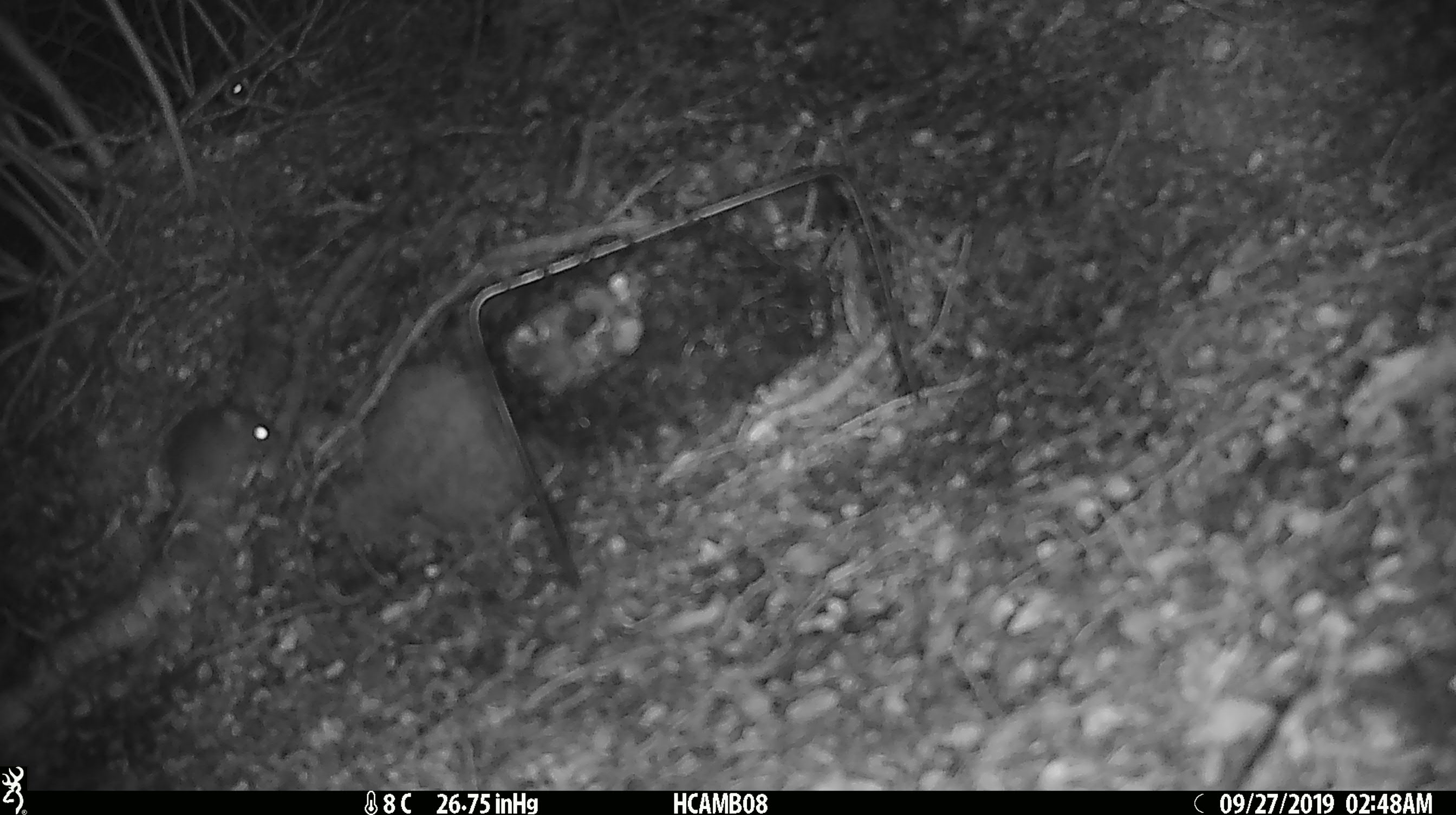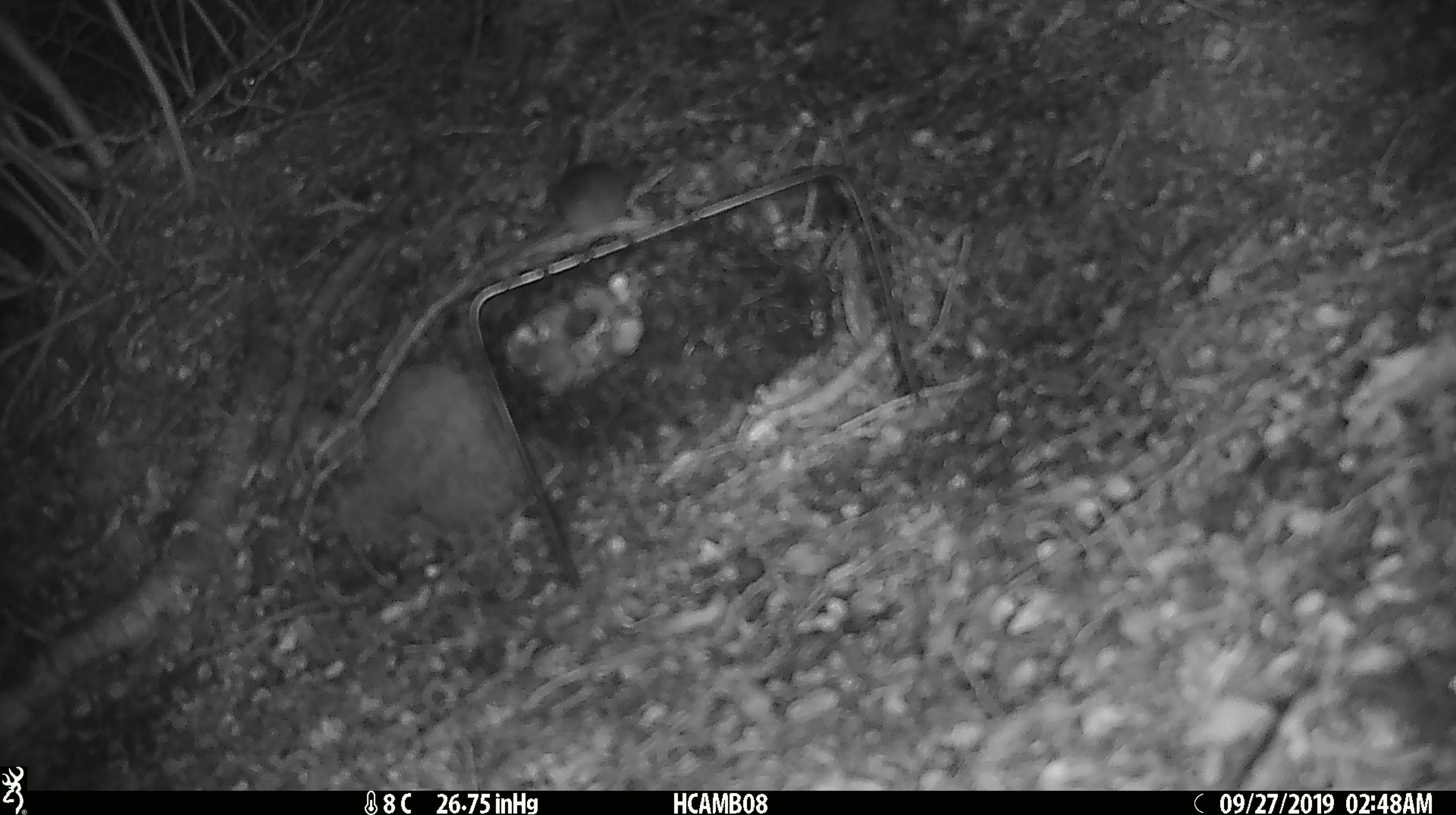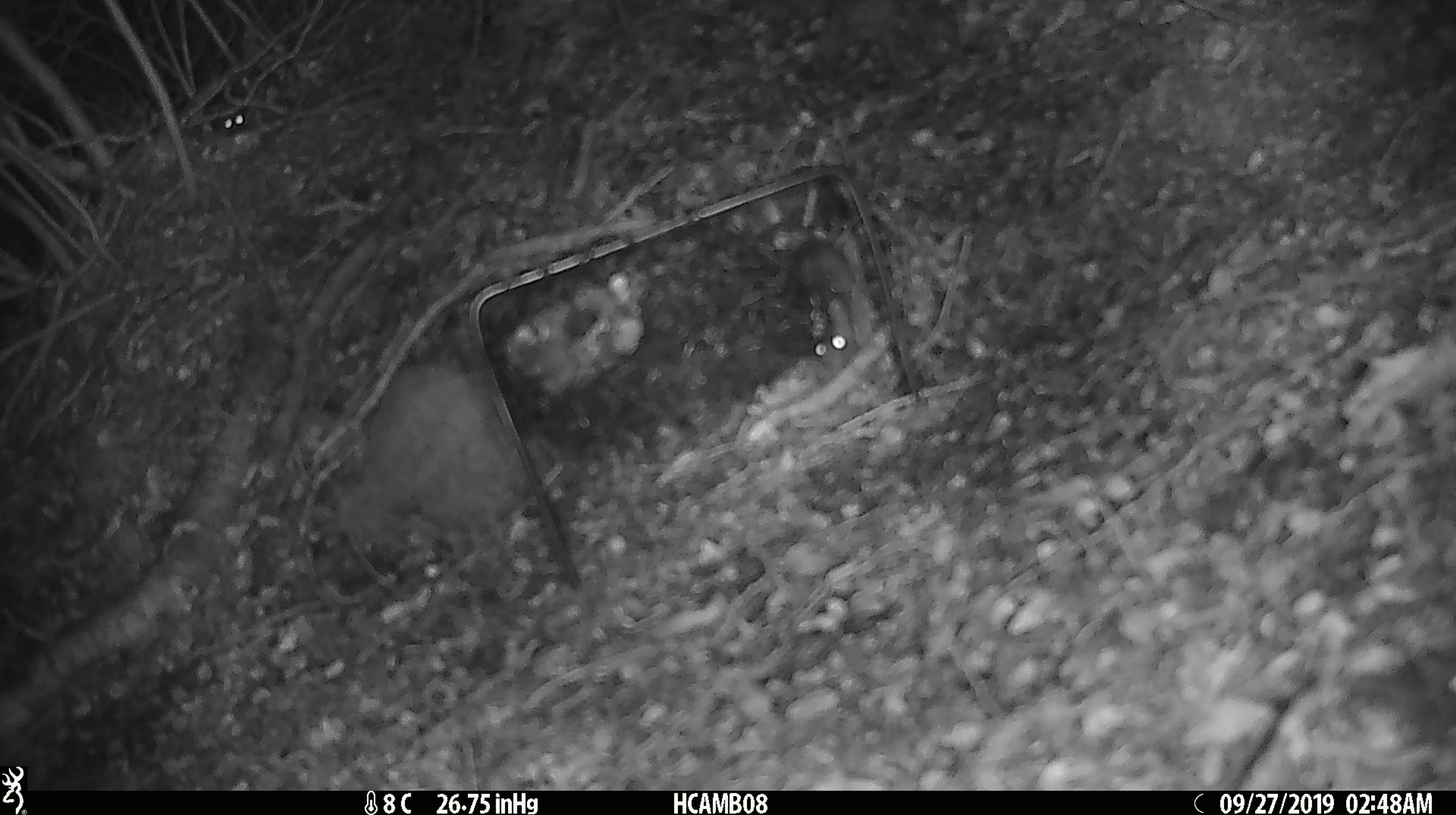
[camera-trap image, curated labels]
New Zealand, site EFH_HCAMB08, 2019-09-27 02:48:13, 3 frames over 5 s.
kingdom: Animalia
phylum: Chordata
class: Mammalia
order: Rodentia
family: Muridae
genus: Mus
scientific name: Mus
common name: mouse